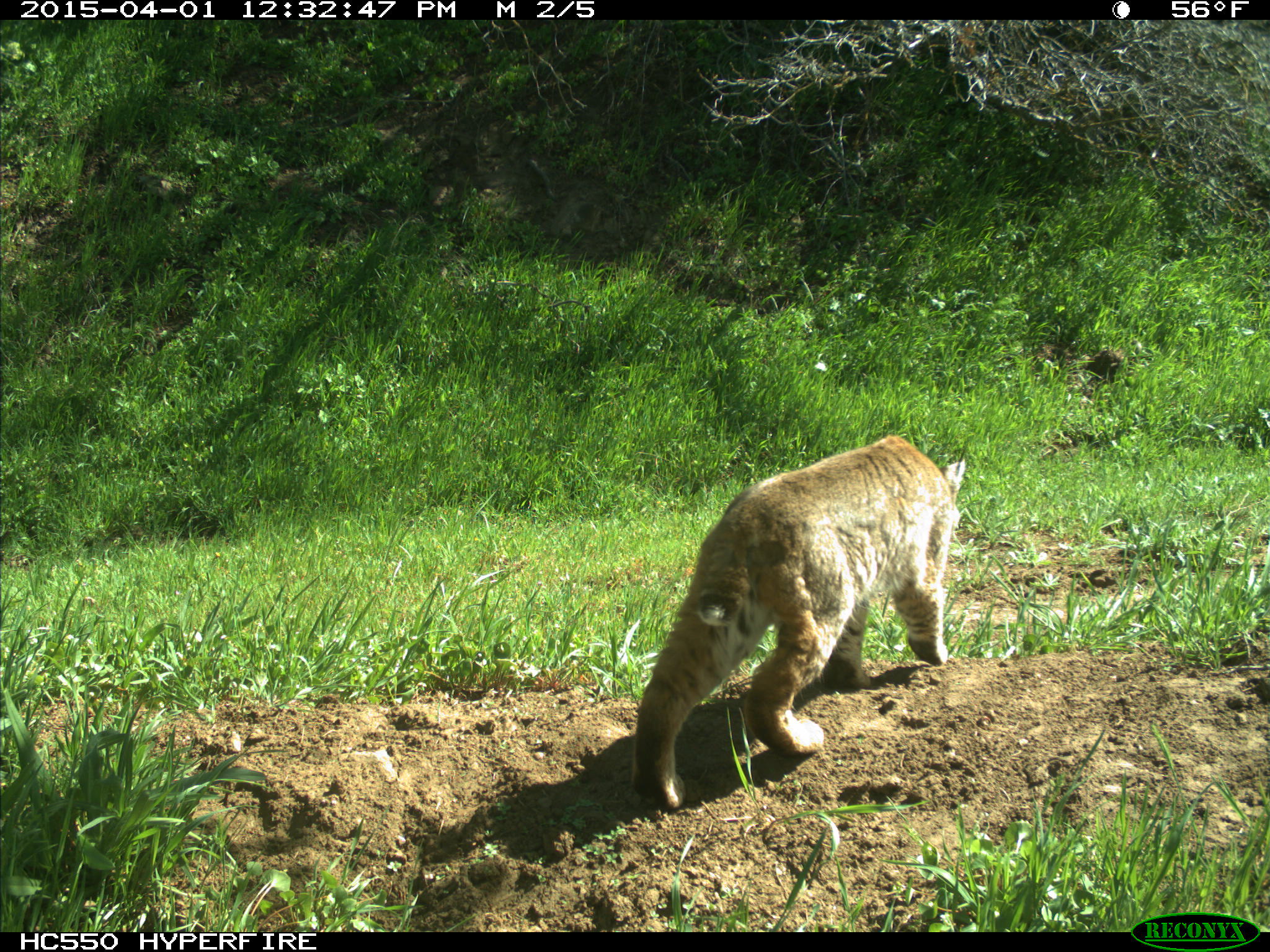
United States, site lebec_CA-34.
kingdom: Animalia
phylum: Chordata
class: Mammalia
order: Carnivora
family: Felidae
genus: Lynx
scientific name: Lynx rufus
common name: bobcat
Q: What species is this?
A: Lynx rufus (bobcat).